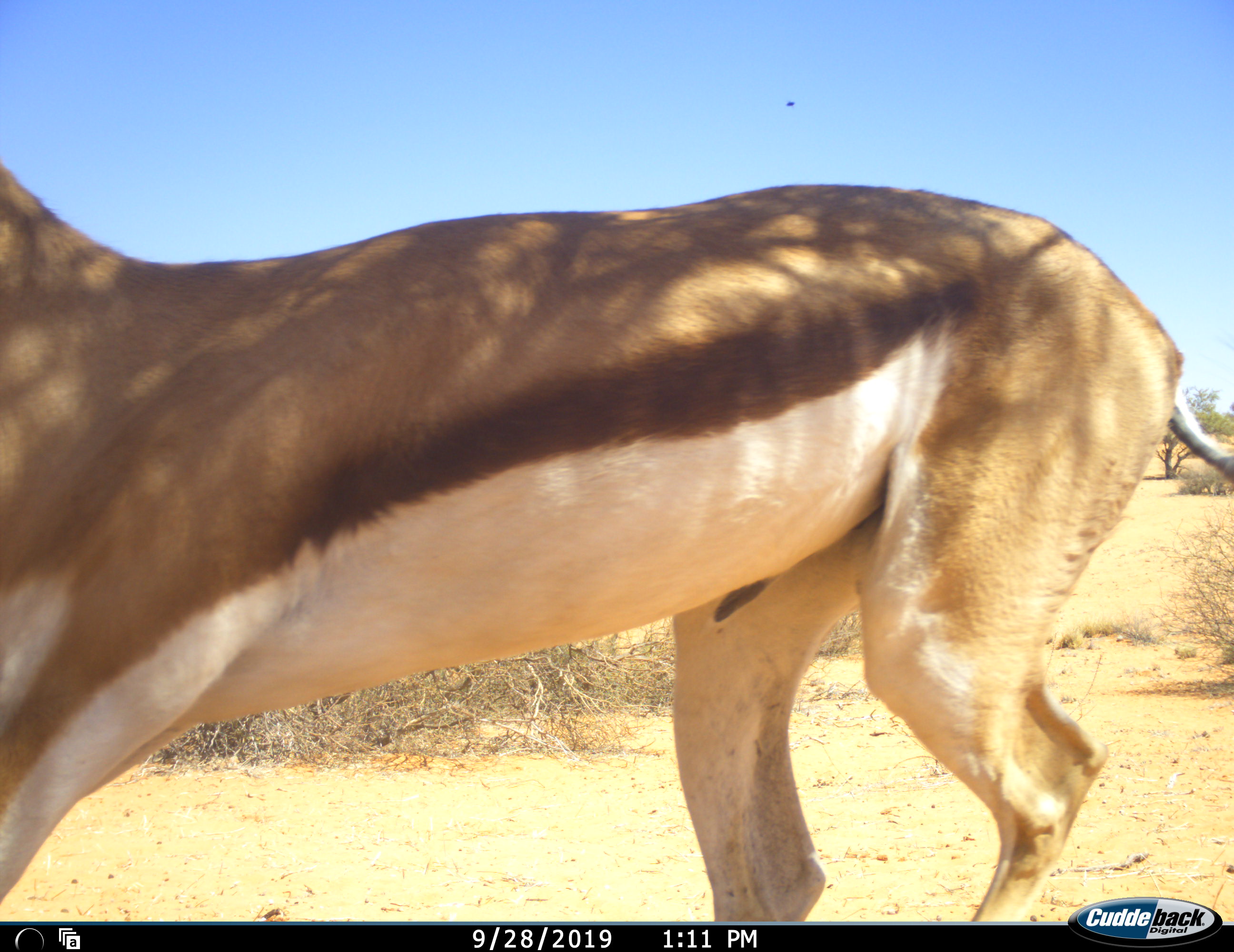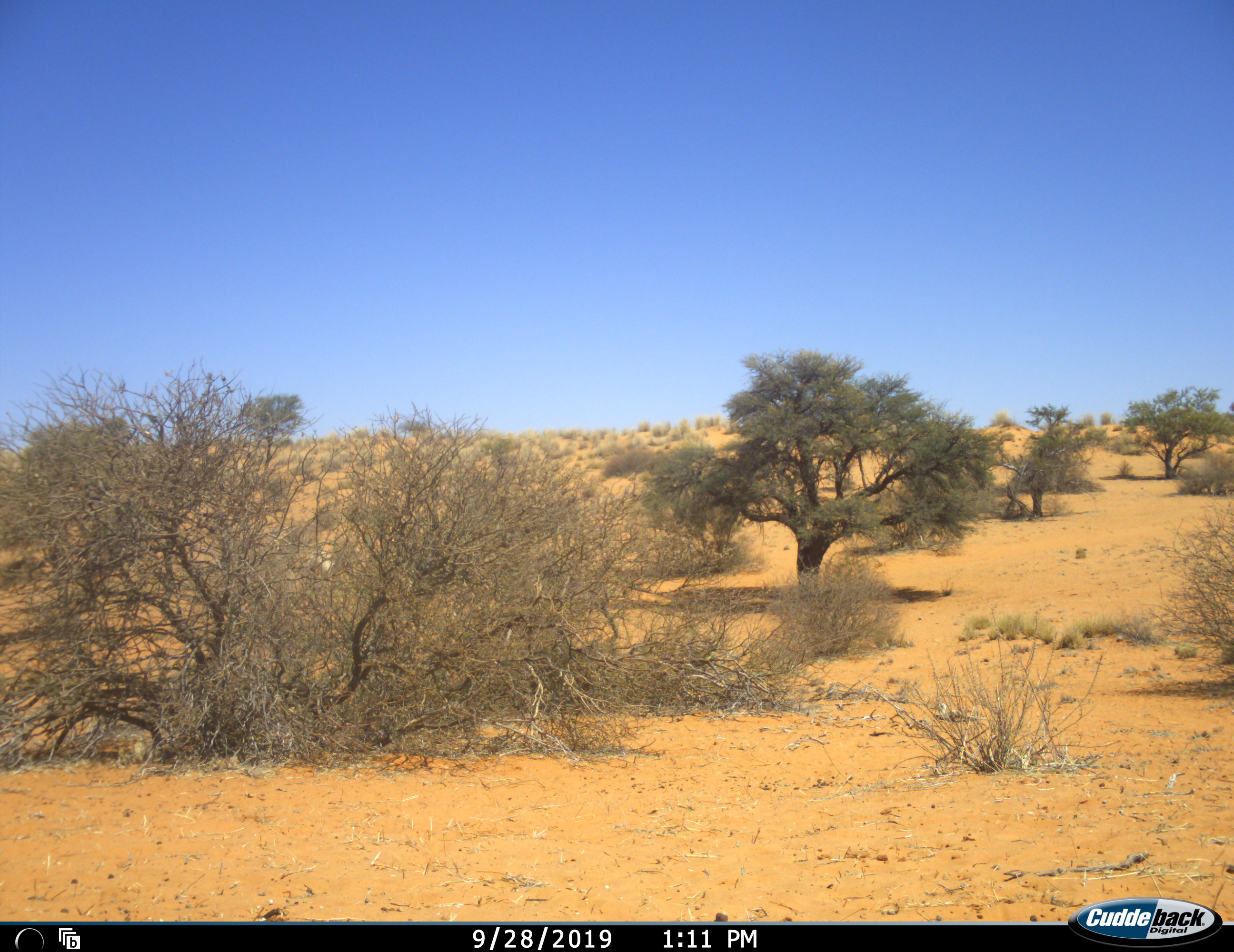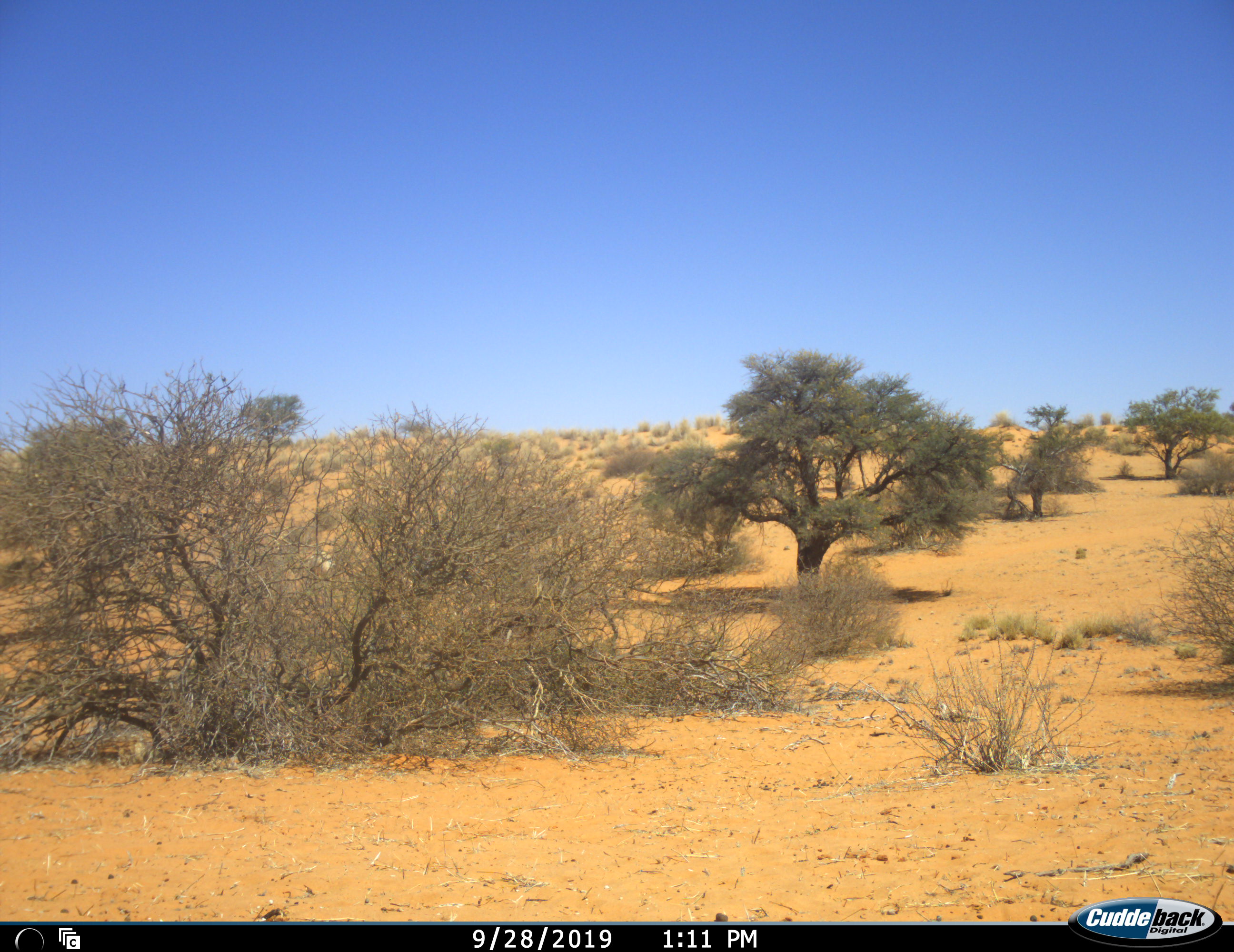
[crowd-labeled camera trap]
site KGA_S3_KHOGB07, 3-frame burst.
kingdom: Animalia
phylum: Chordata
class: Mammalia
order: Artiodactyla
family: Bovidae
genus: Antidorcas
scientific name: Antidorcas marsupialis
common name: springbok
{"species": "springbok (Antidorcas marsupialis)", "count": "1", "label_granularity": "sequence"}